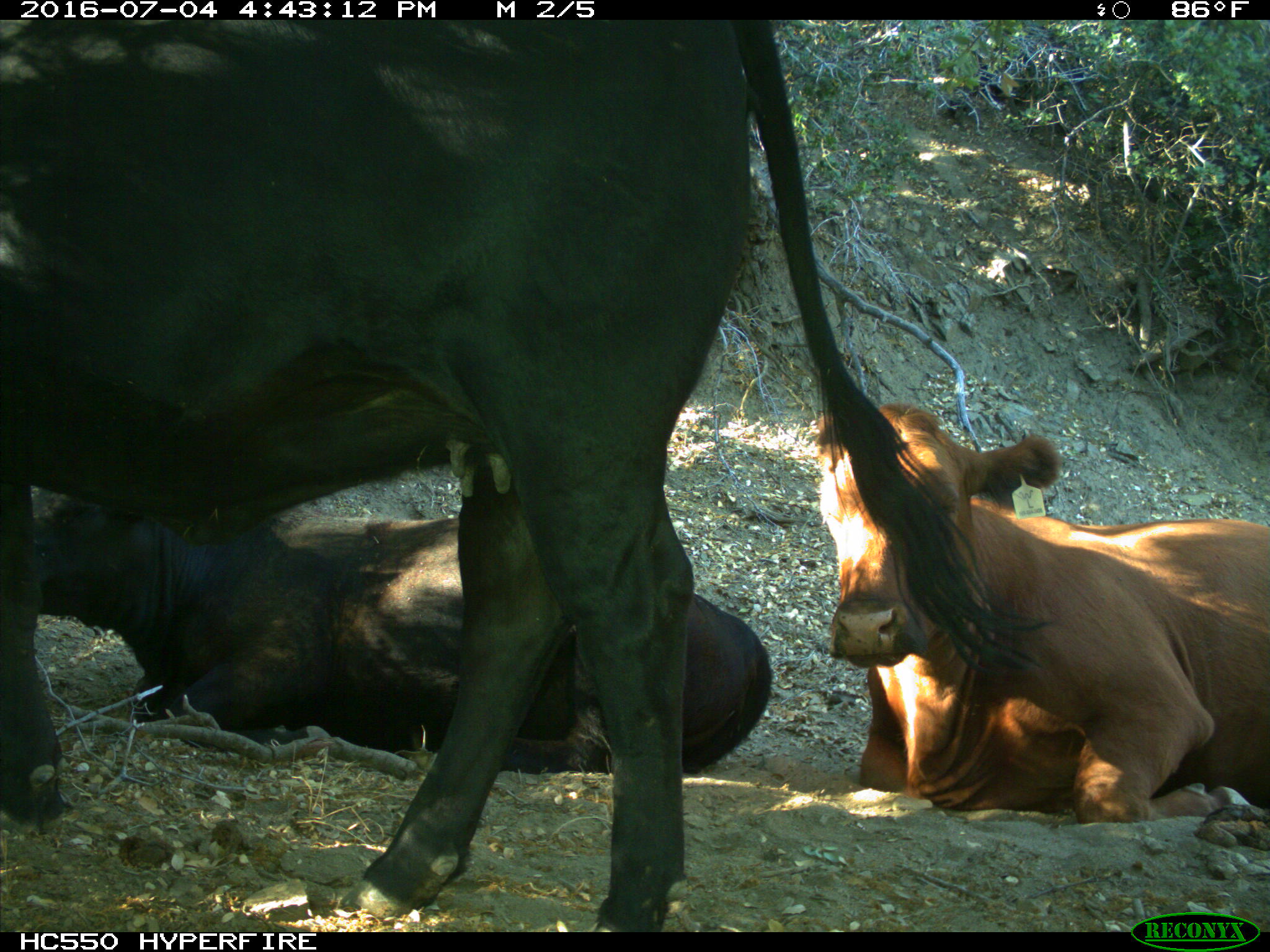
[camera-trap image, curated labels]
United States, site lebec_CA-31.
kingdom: Animalia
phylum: Chordata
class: Mammalia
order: Artiodactyla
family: Bovidae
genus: Bos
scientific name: Bos taurus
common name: domestic cow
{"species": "Bos taurus (domestic cow)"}